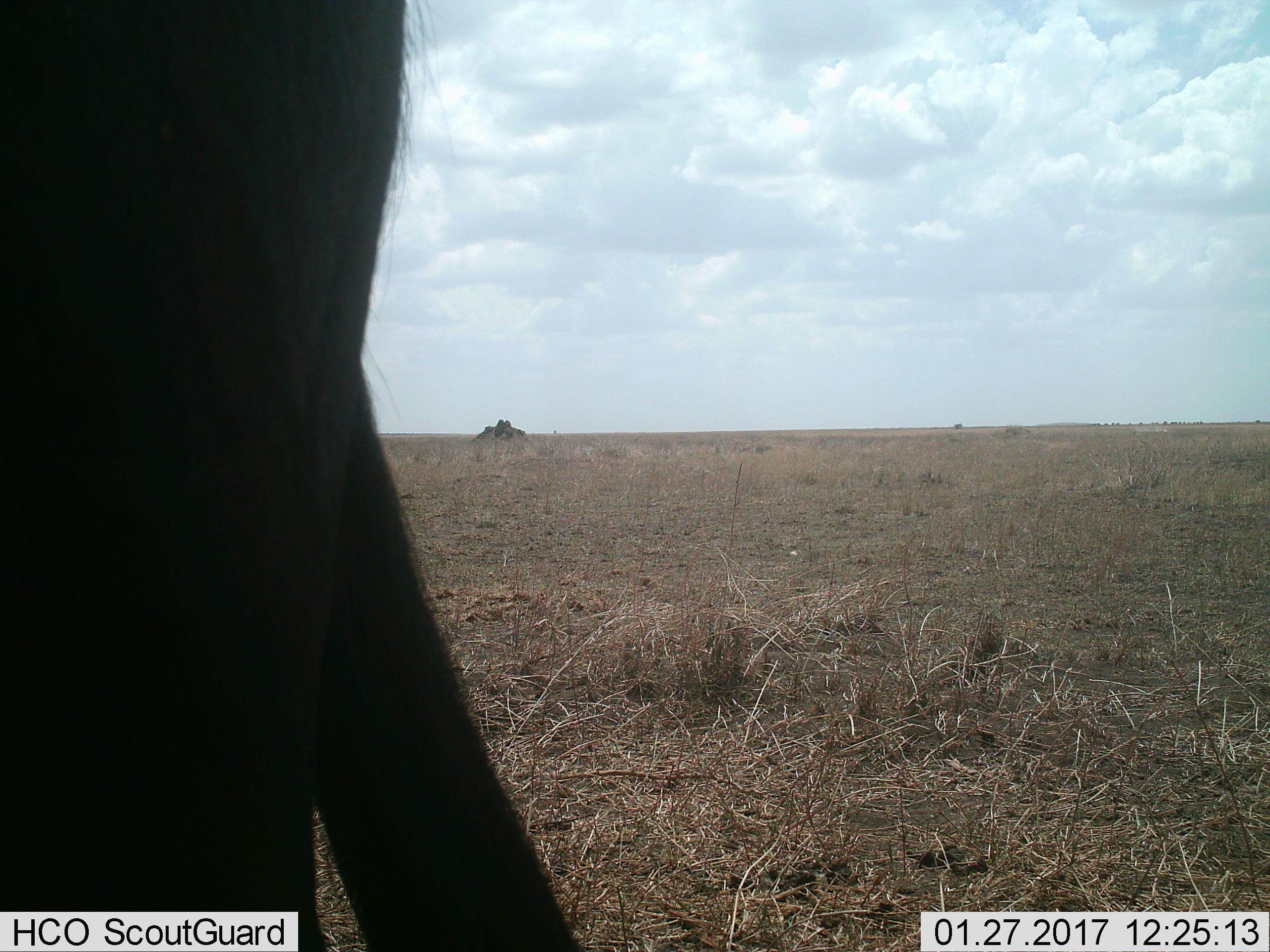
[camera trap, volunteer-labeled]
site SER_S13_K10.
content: unidentified animal